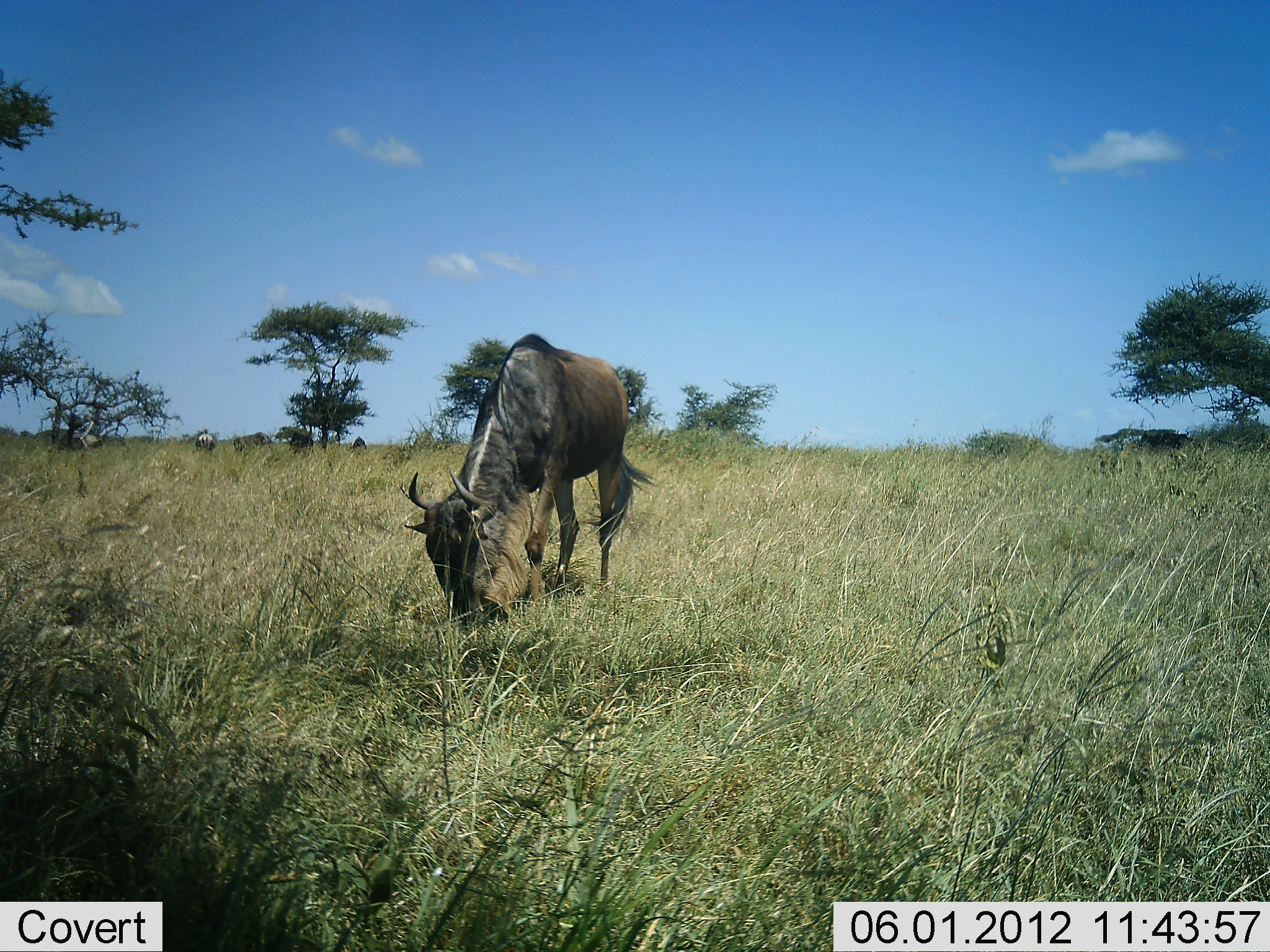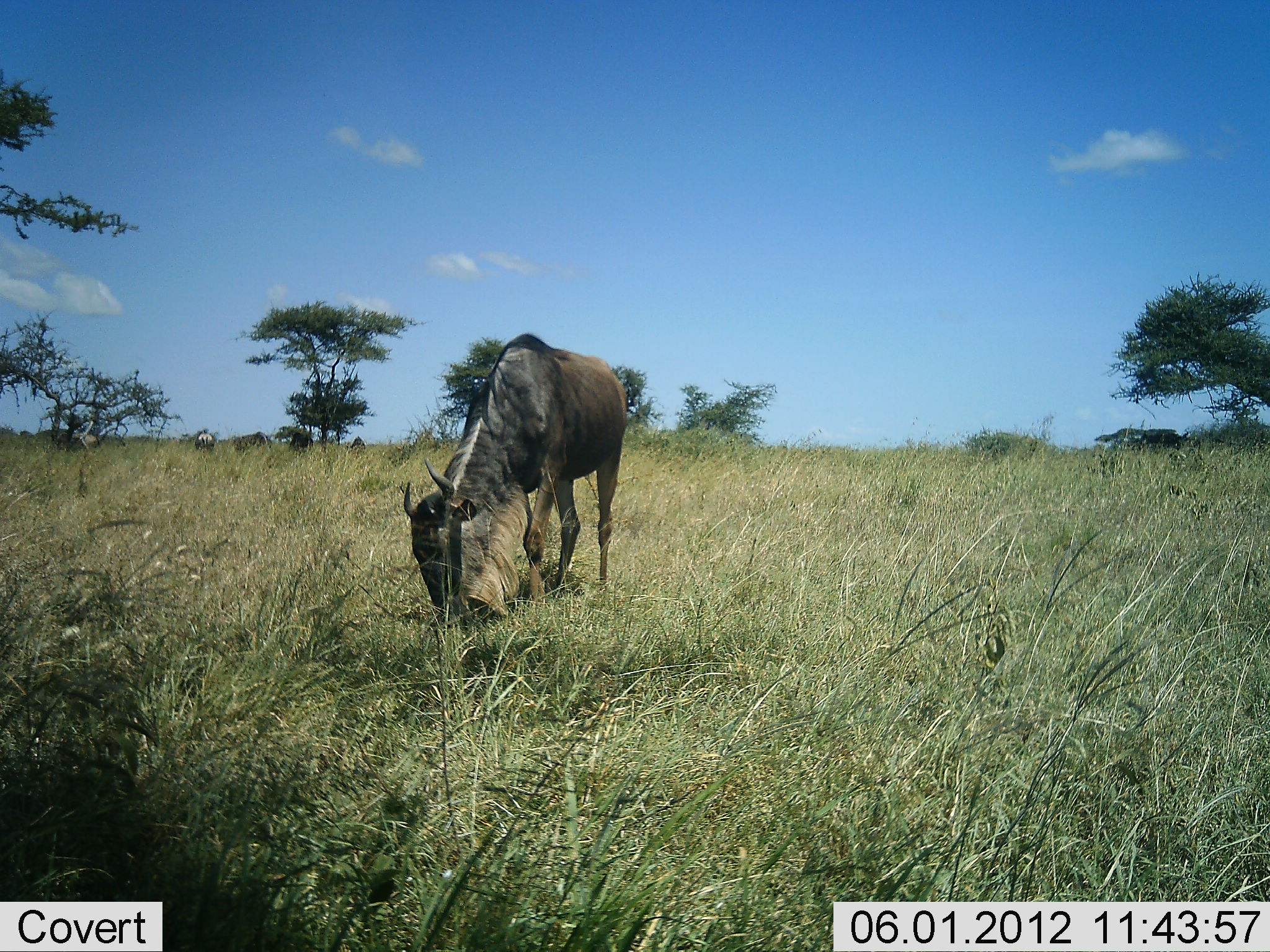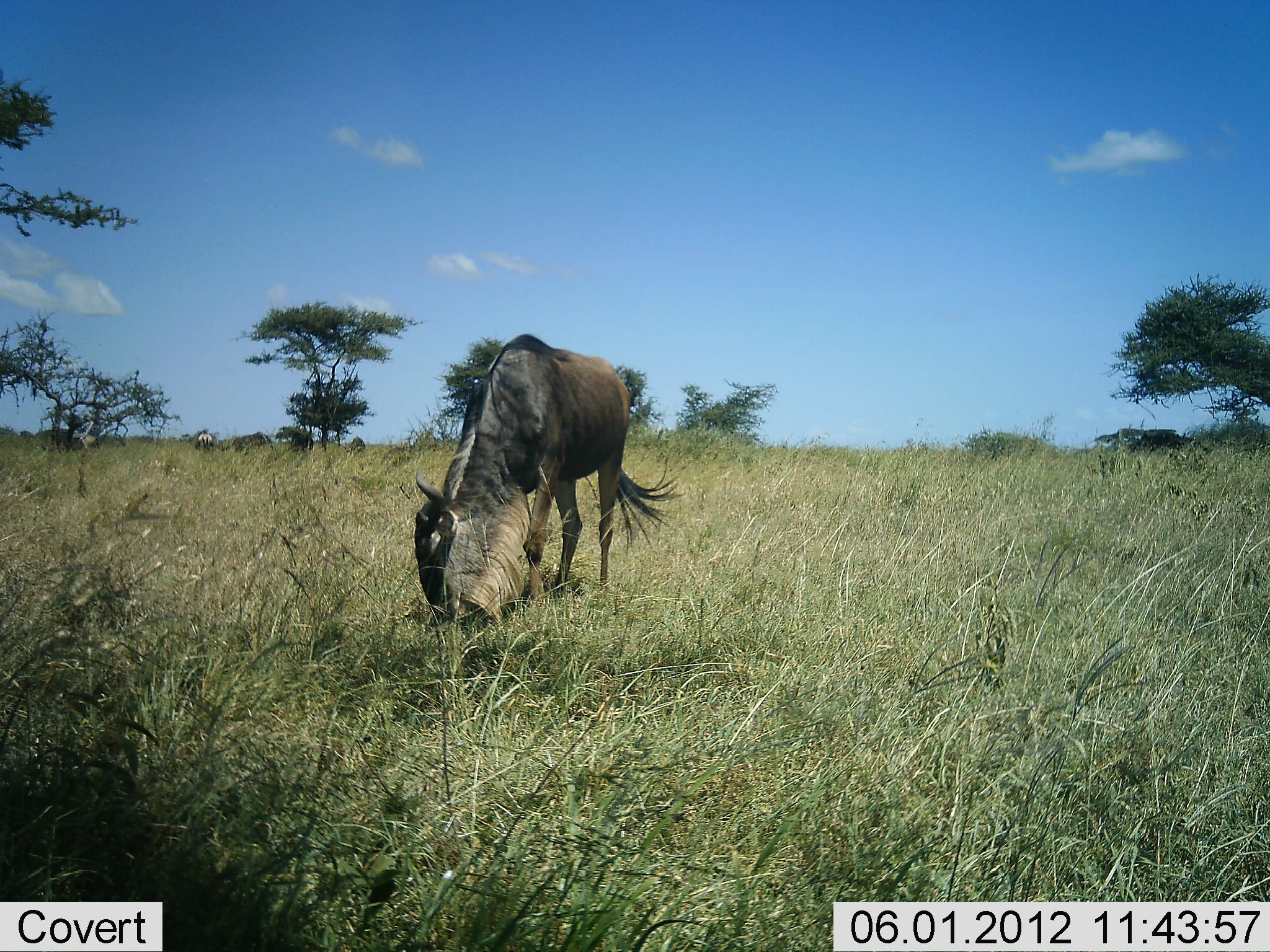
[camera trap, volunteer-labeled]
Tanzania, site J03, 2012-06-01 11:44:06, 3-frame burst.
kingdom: Animalia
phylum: Chordata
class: Mammalia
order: Artiodactyla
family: Bovidae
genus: Connochaetes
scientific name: Connochaetes taurinus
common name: blue wildebeest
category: wildebeest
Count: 1.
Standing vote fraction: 20%.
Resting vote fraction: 0%.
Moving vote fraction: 0%.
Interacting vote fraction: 0%.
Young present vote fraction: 0%.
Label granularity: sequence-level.